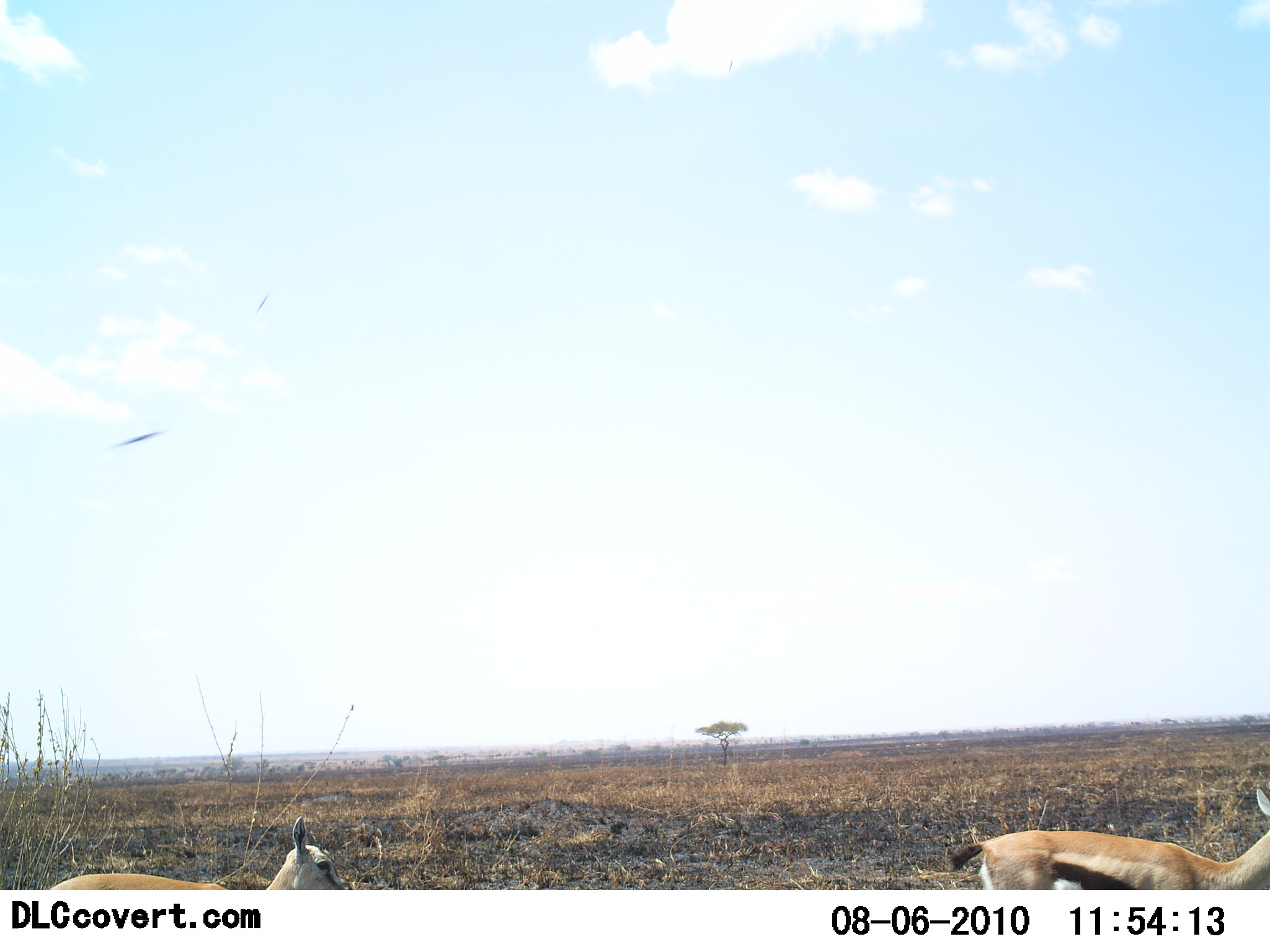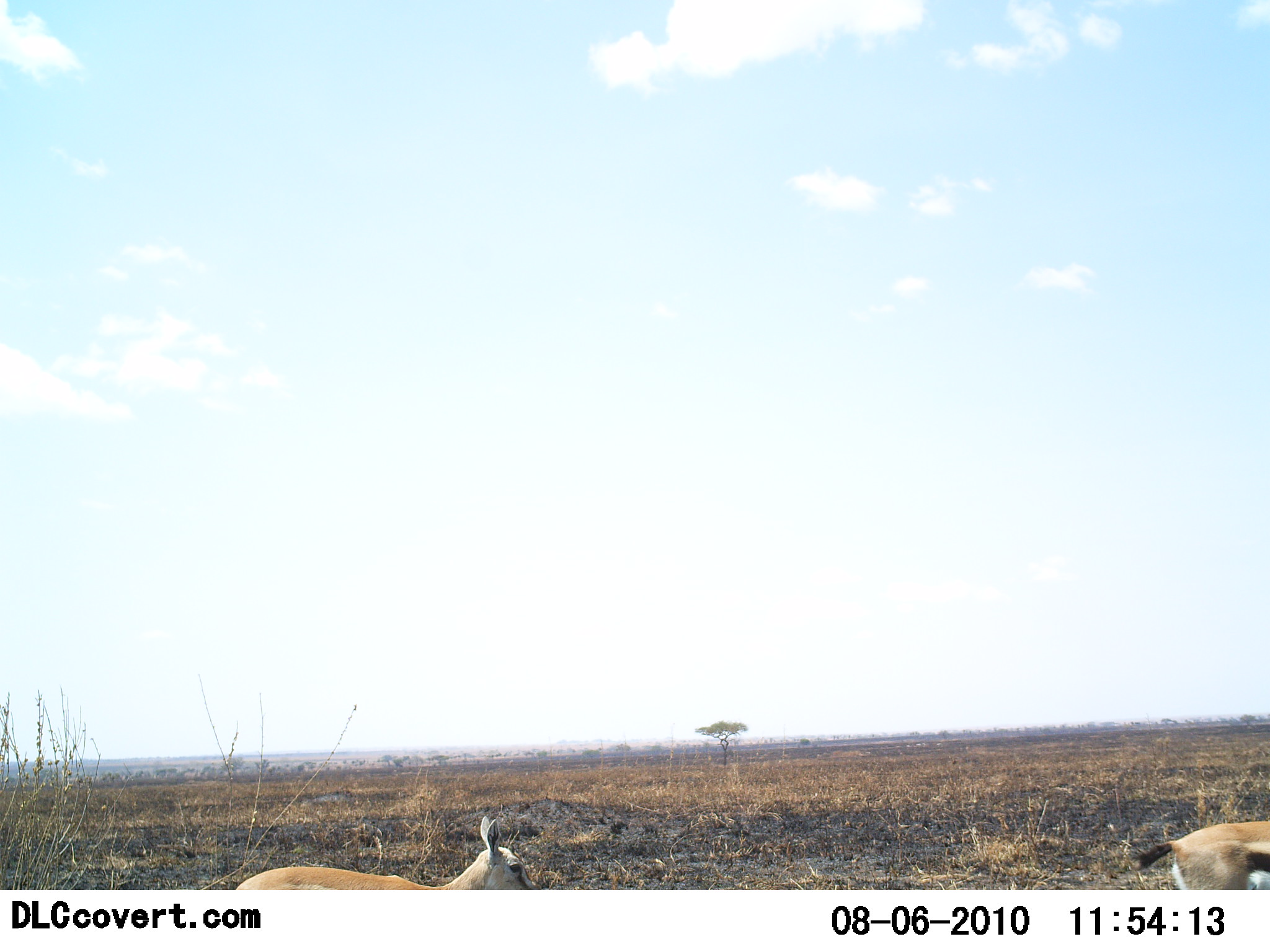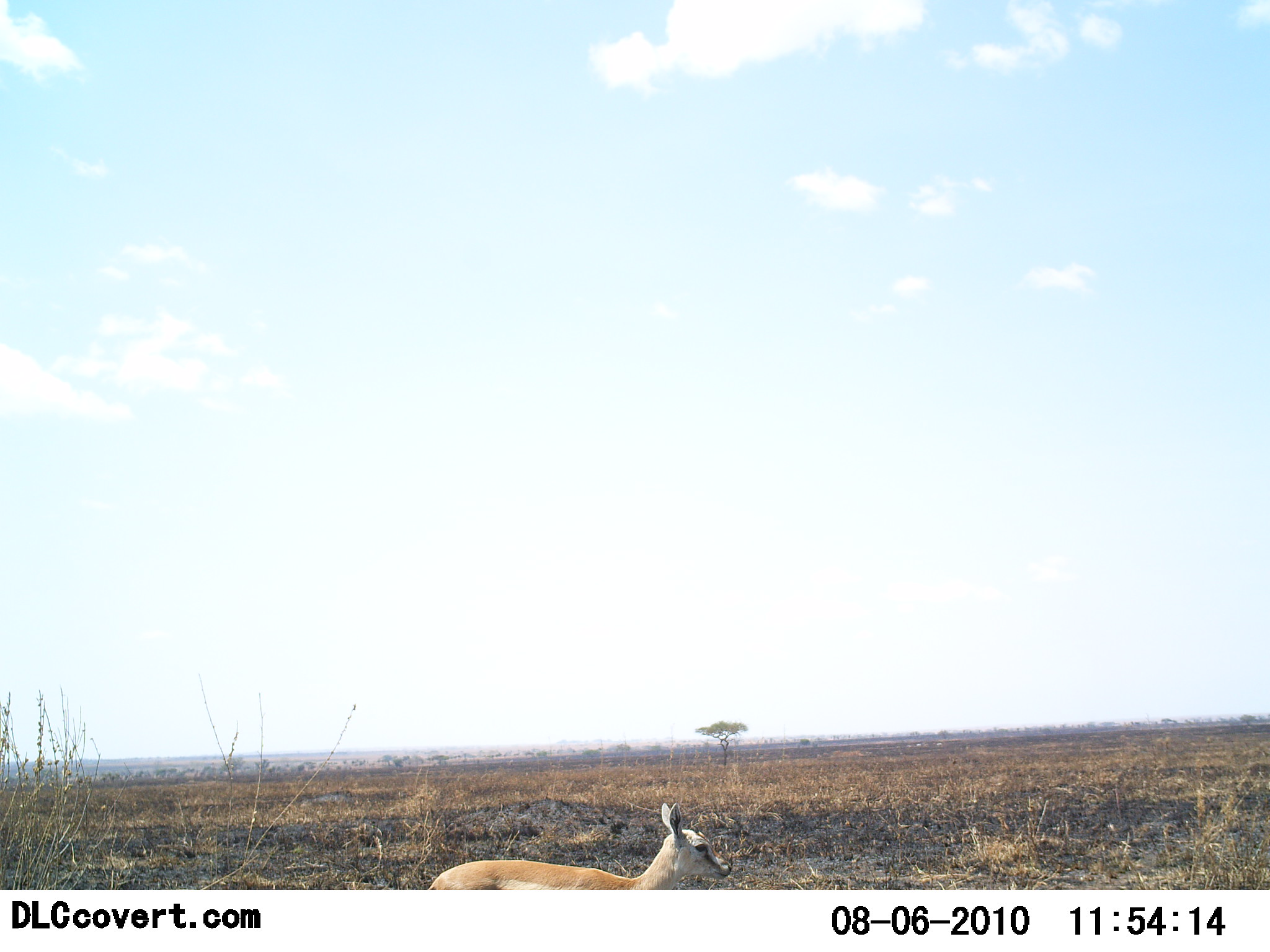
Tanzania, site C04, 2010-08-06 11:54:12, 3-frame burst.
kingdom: Animalia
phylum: Chordata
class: Mammalia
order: Artiodactyla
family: Bovidae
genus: Eudorcas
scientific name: Eudorcas thomsonii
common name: thomson's gazelle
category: gazellethomsons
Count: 2.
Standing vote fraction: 0%.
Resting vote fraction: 0%.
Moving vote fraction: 94%.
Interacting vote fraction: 0%.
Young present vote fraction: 0%.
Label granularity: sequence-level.